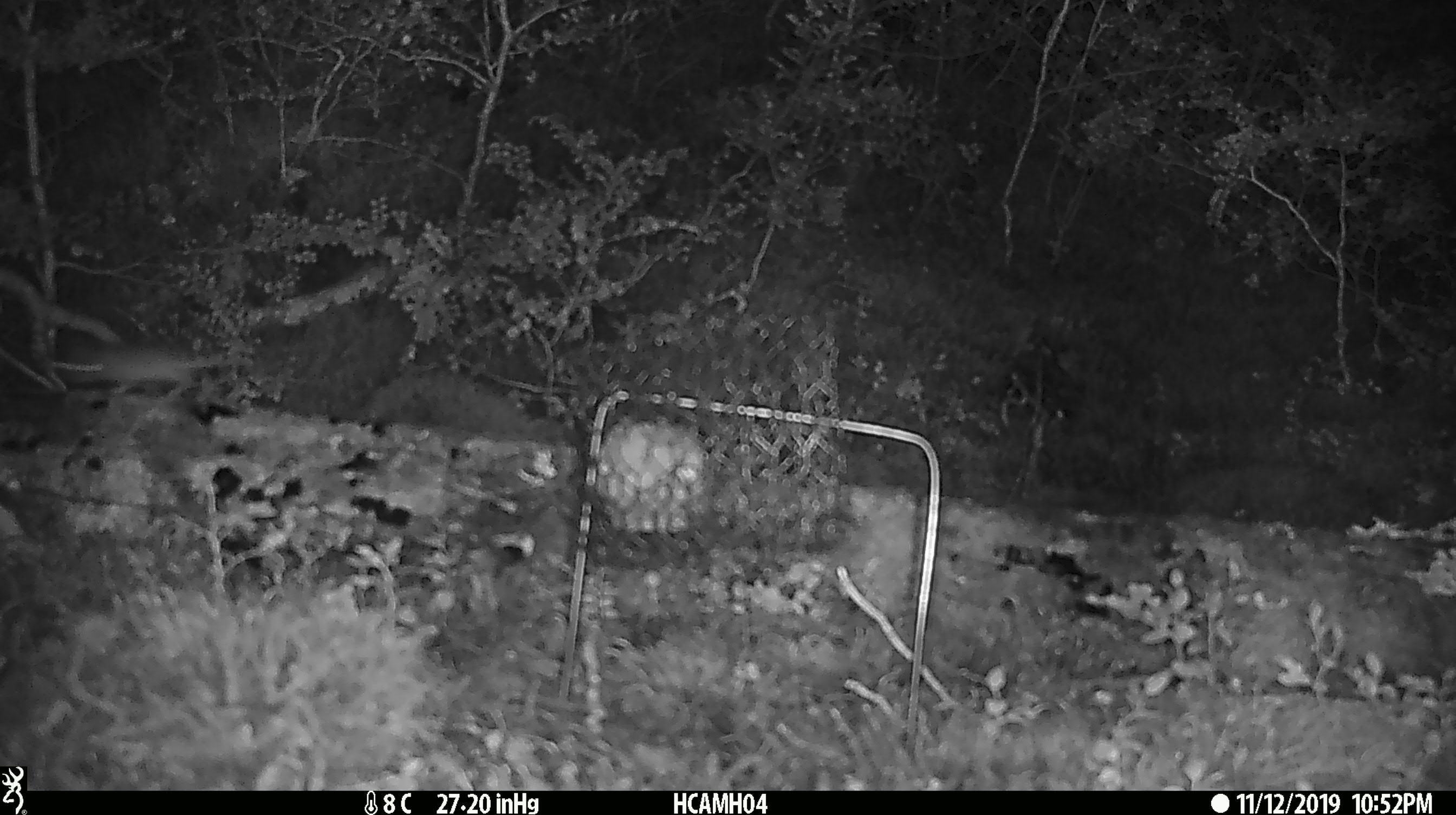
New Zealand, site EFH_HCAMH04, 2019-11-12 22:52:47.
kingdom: Animalia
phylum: Chordata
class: Mammalia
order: Rodentia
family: Muridae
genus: Mus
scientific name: Mus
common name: mouse